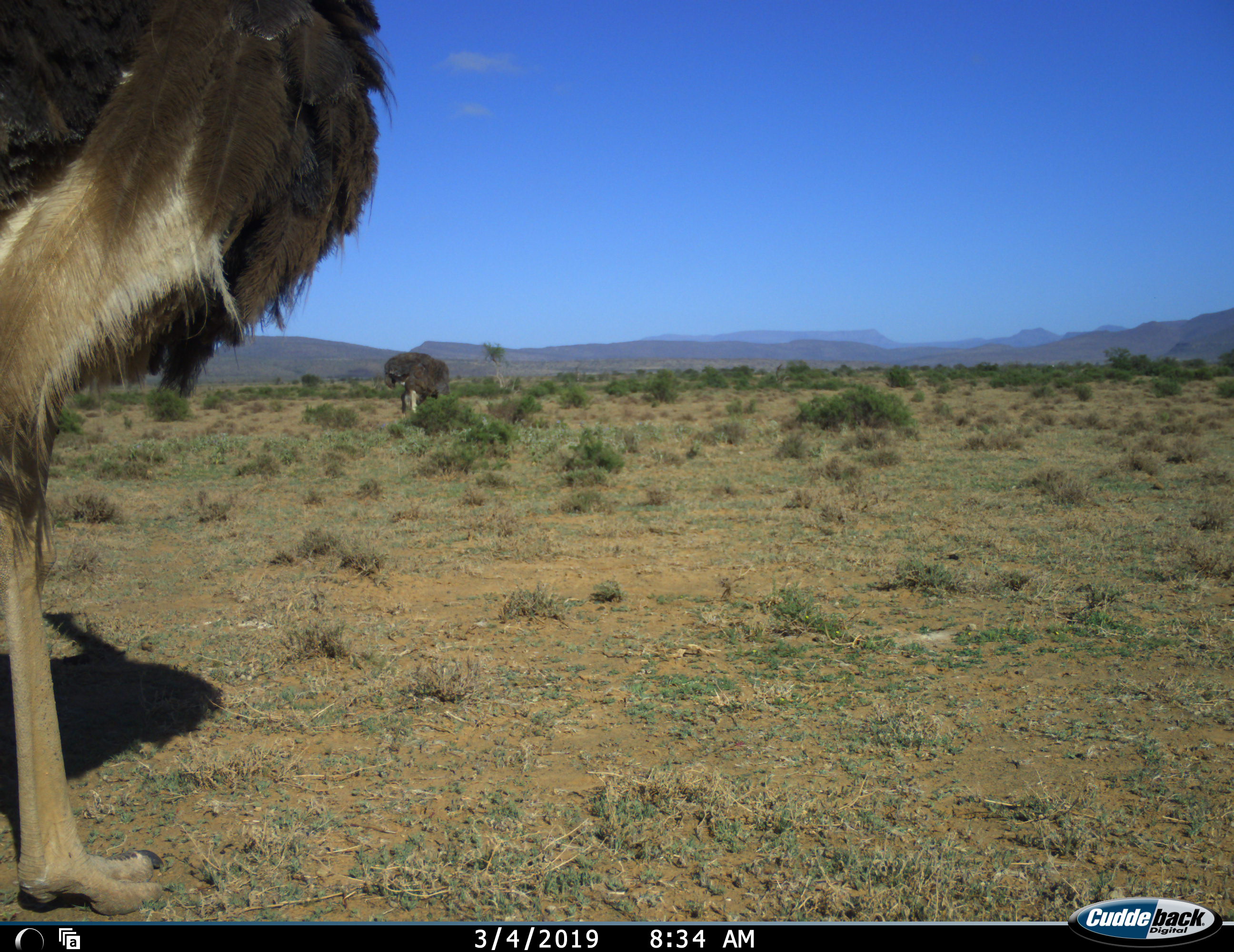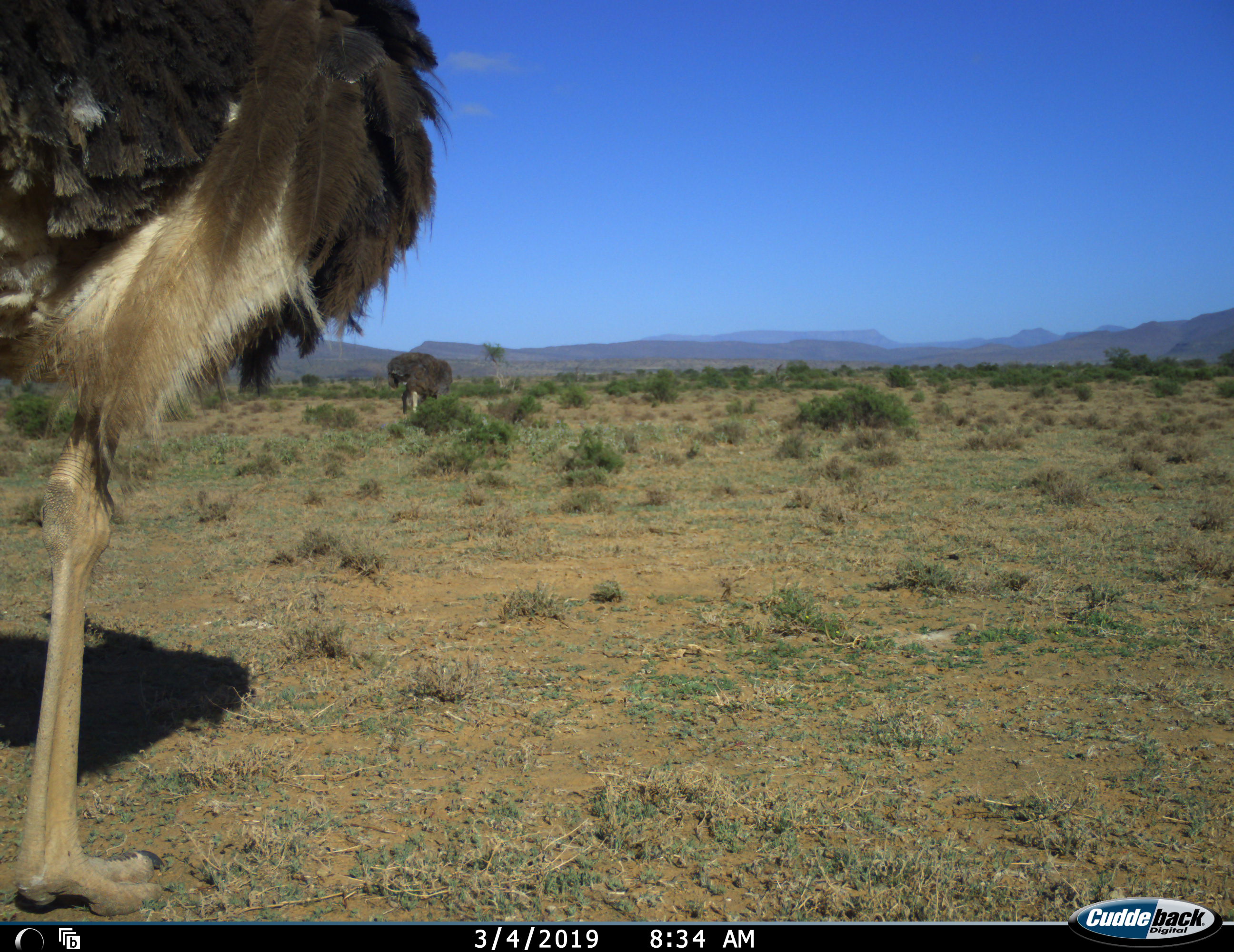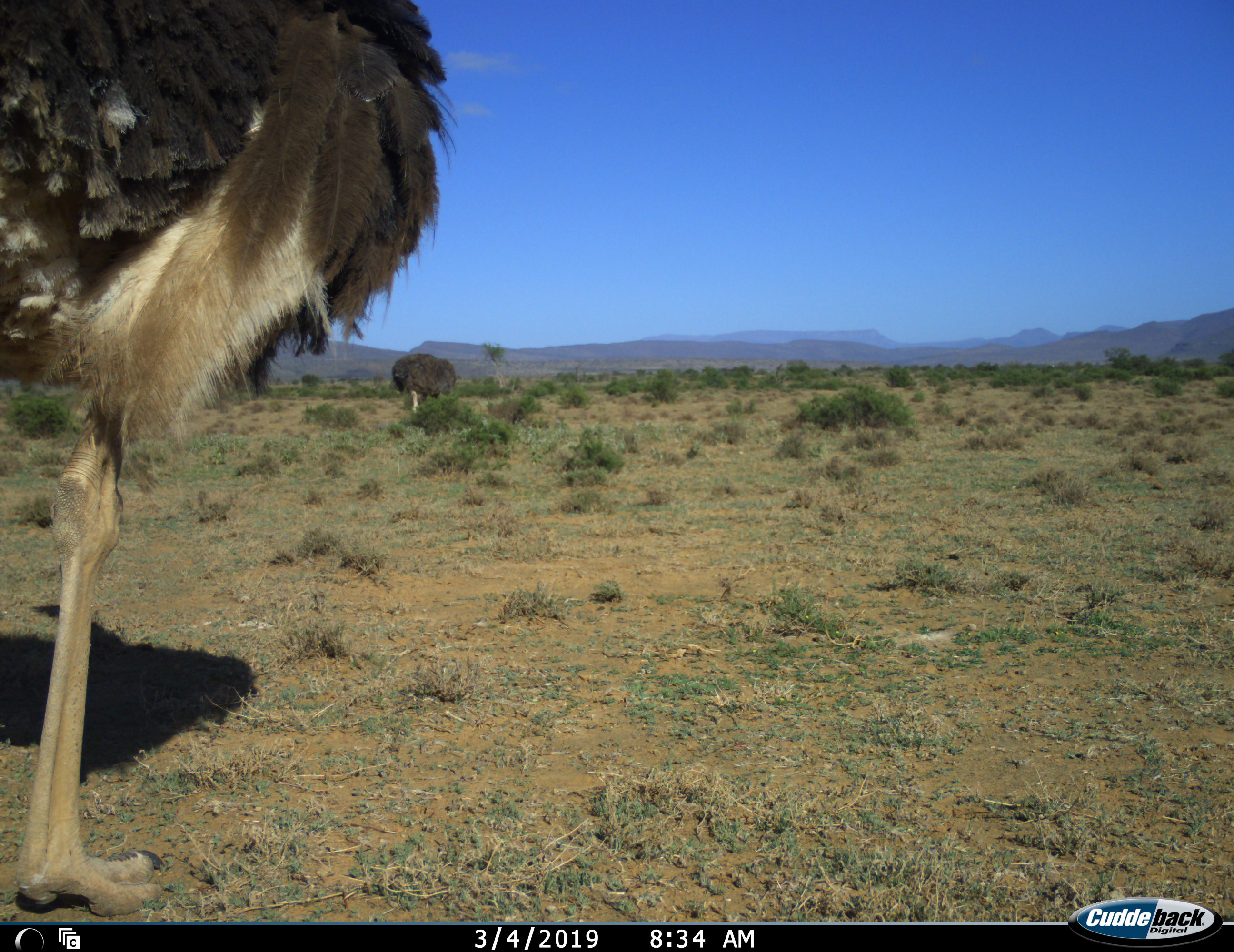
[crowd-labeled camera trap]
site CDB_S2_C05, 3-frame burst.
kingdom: Animalia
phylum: Chordata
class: Aves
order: Struthioniformes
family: Struthionidae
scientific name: Struthionidae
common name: ostrich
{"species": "ostrich (Struthionidae)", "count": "2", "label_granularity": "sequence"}